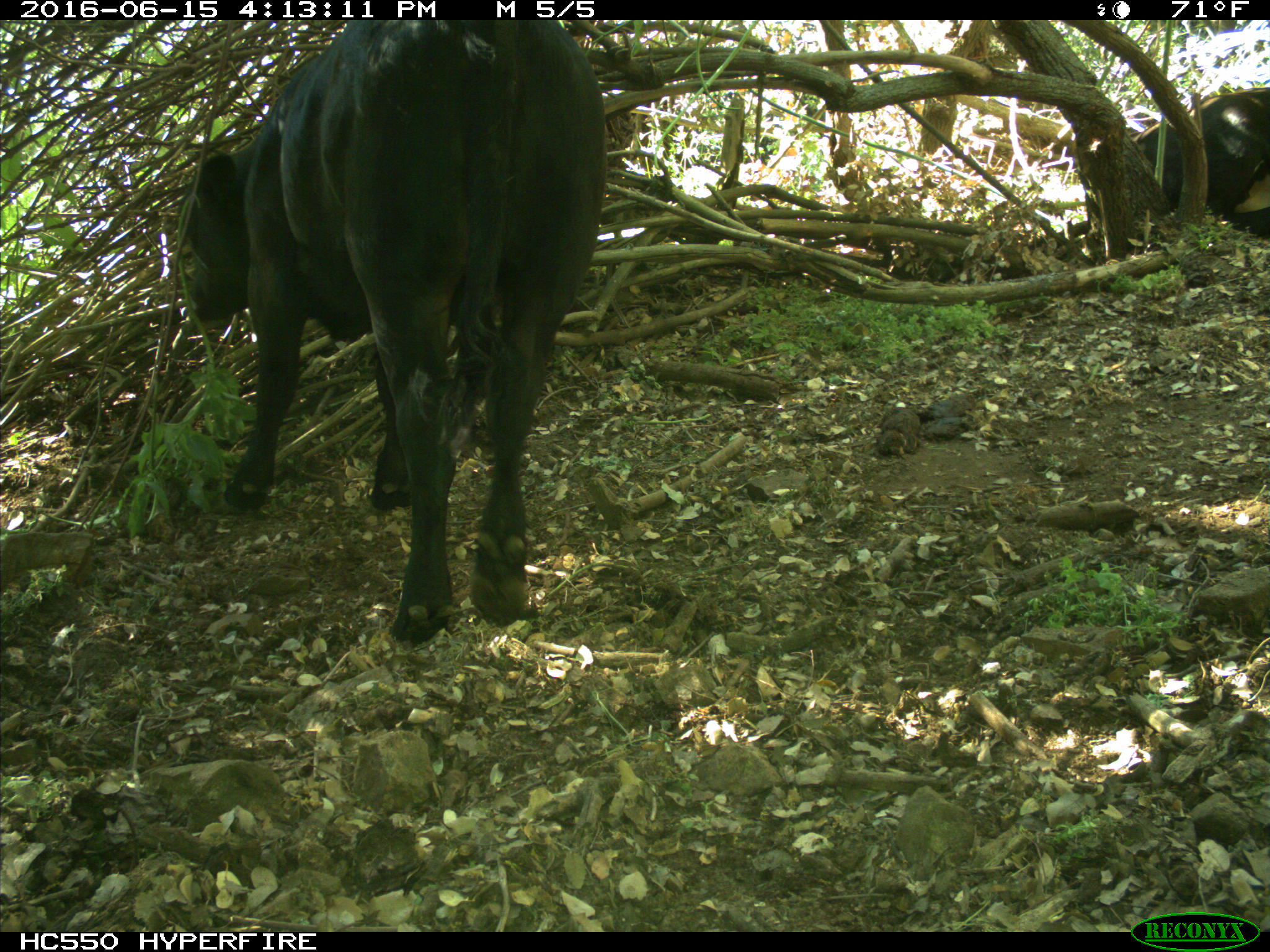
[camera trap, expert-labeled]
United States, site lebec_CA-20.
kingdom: Animalia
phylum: Chordata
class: Mammalia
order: Artiodactyla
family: Bovidae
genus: Bos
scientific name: Bos taurus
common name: domestic cow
Bos taurus (domestic cow).